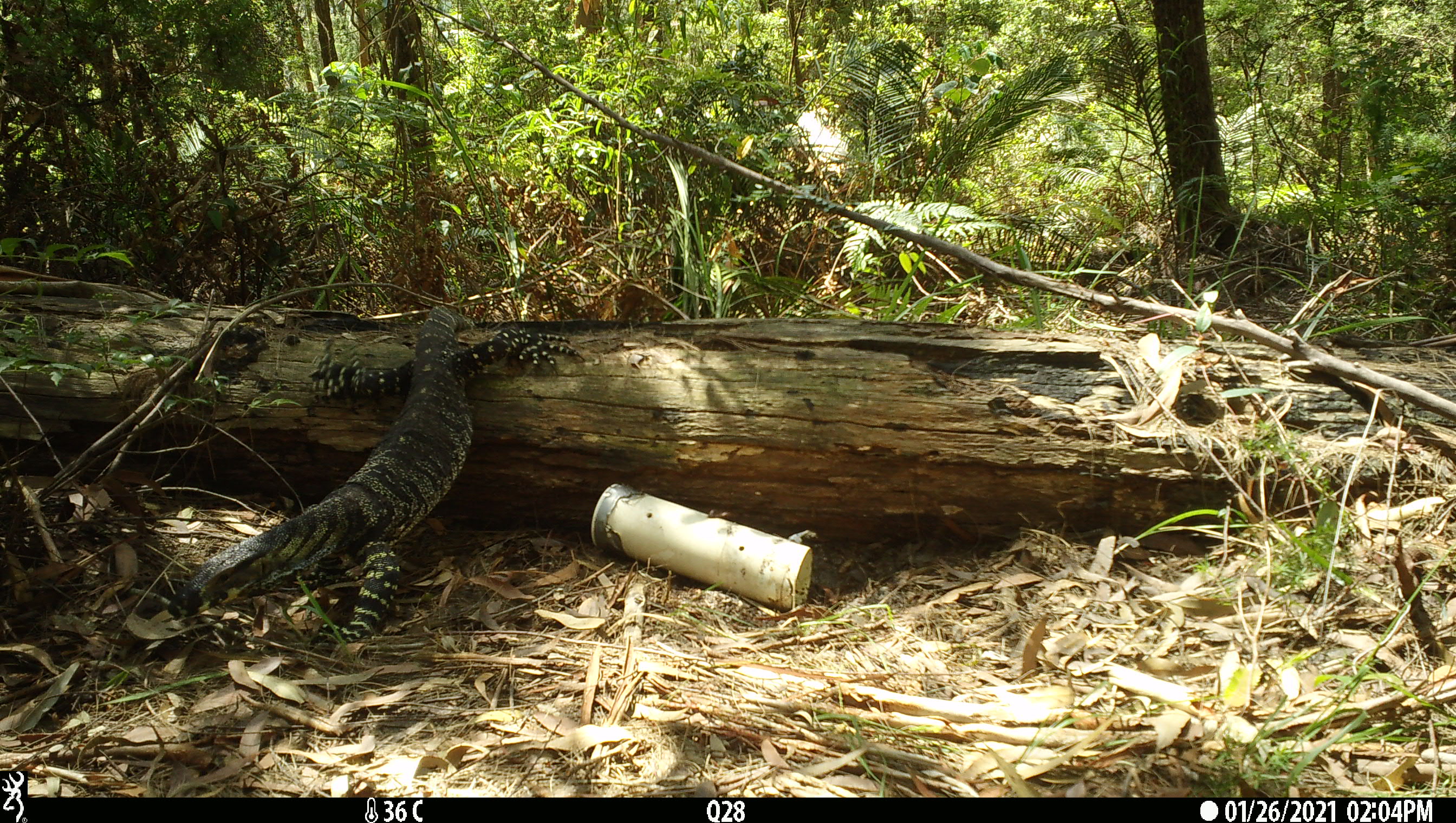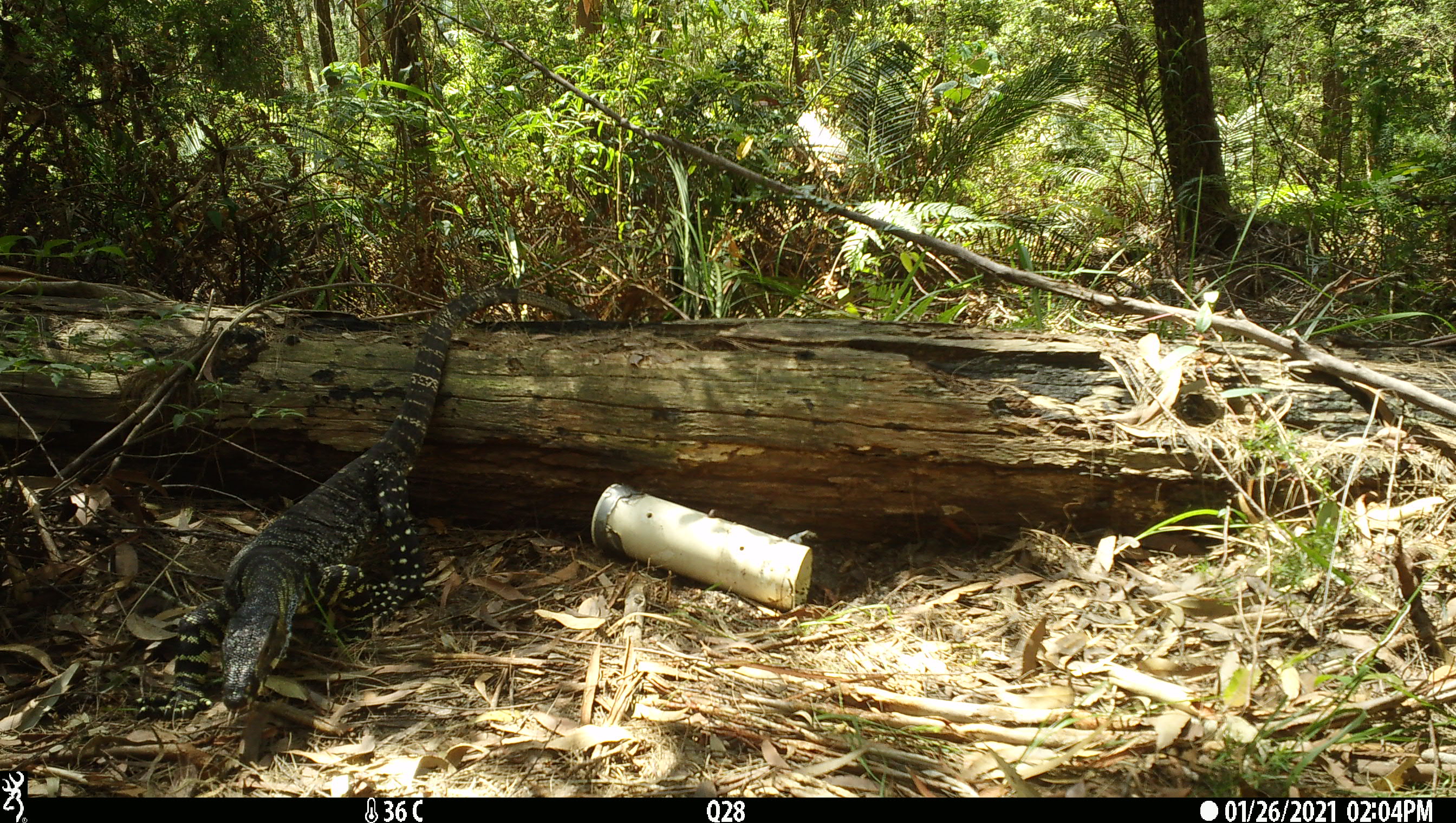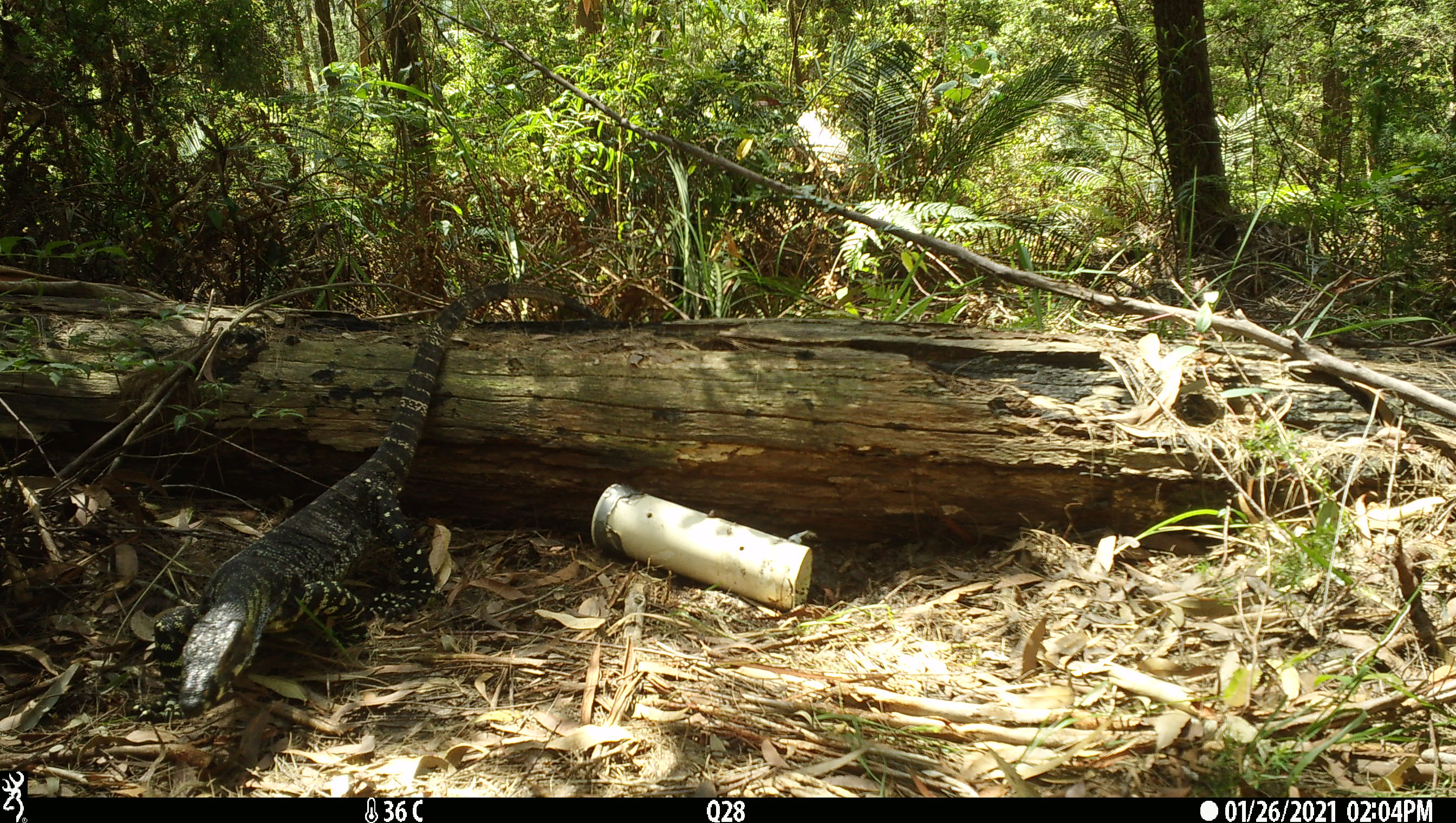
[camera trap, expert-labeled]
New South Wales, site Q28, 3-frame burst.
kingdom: Animalia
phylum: Chordata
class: Reptilia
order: Squamata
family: Varanidae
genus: Varanus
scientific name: Varanus varius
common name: lace monitor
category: goanna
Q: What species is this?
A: Goanna (lace monitor) (Varanus varius).